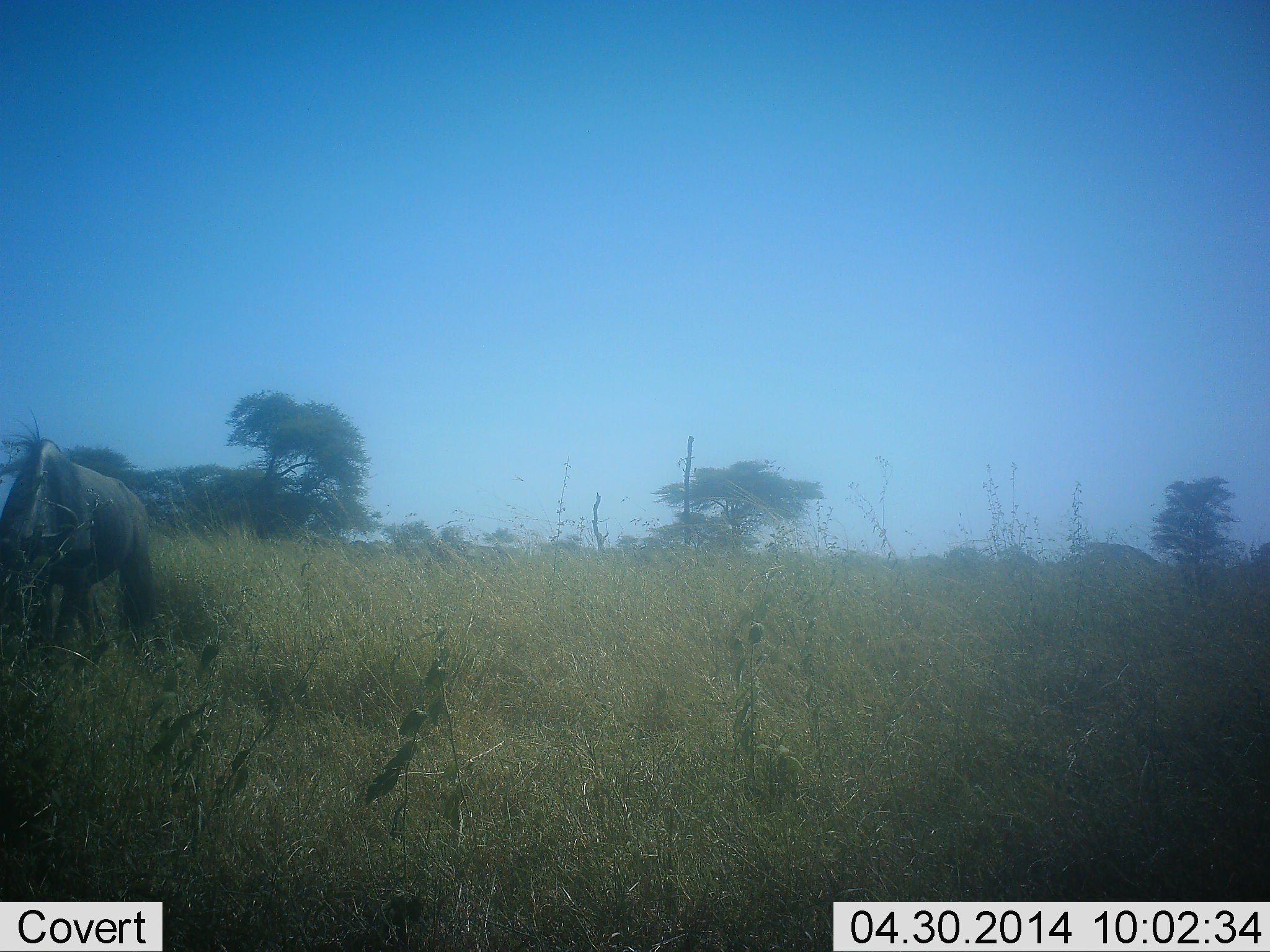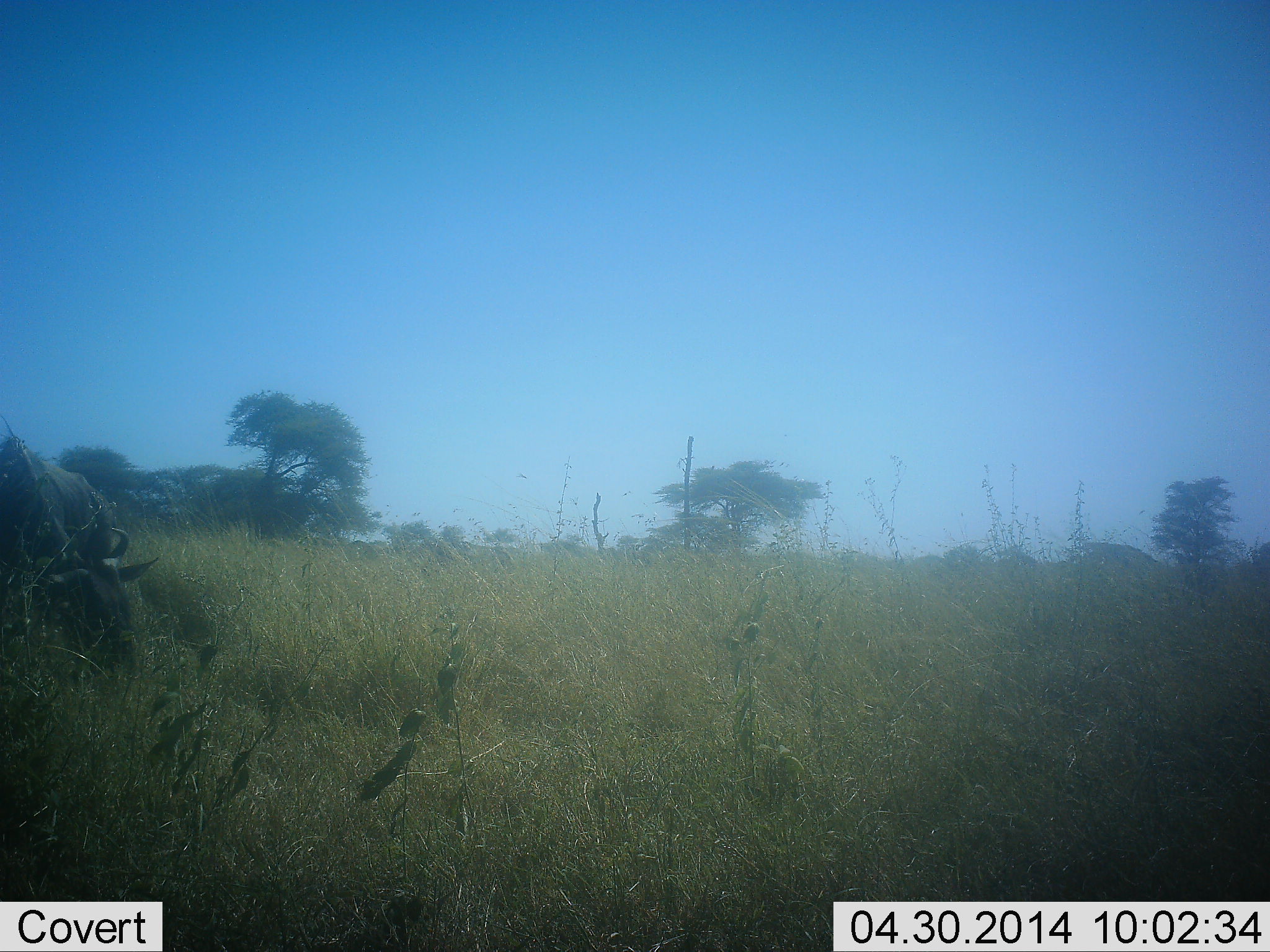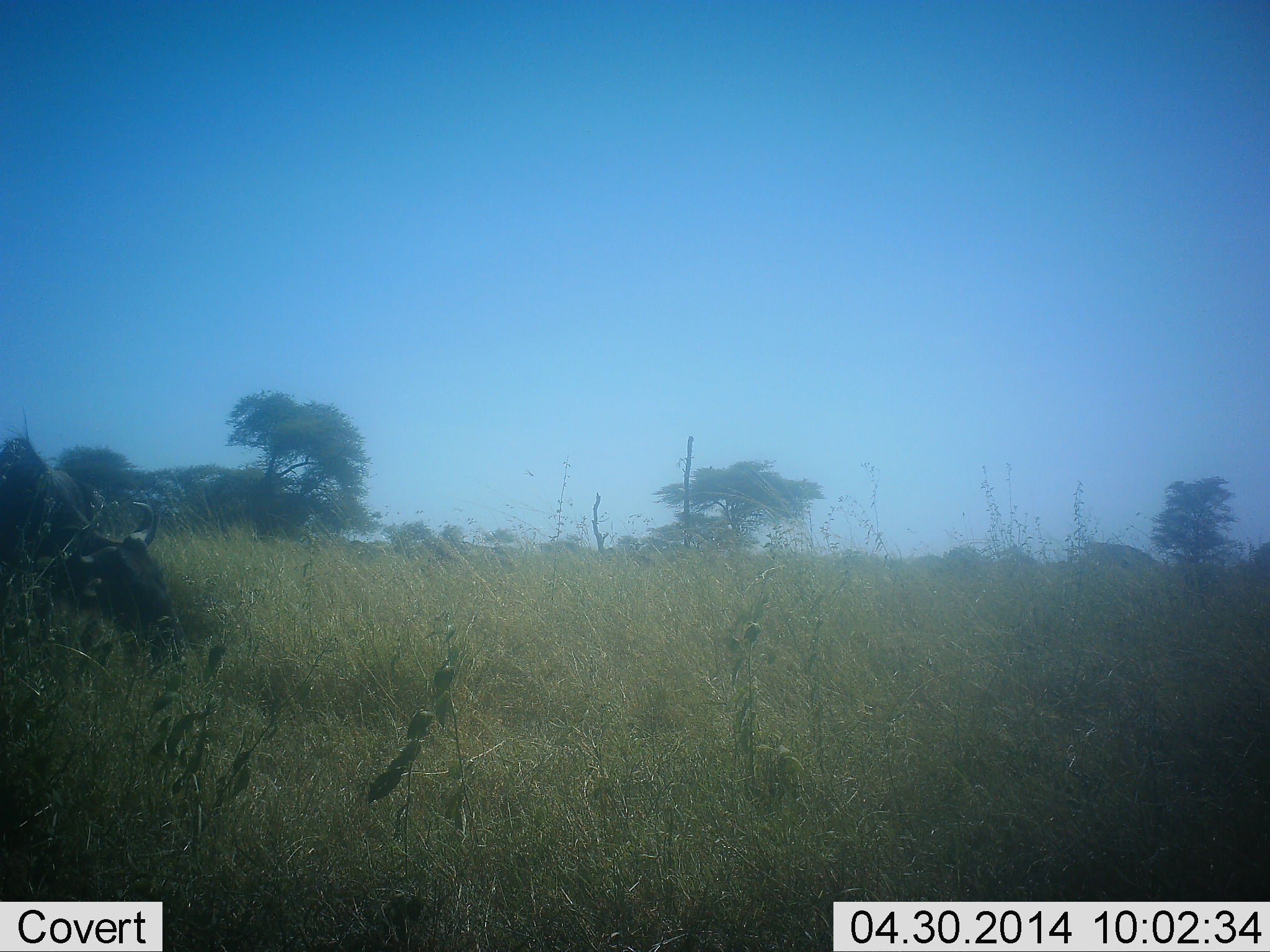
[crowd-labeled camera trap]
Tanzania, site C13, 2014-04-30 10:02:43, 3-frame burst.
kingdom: Animalia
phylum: Chordata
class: Mammalia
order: Artiodactyla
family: Bovidae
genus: Connochaetes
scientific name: Connochaetes taurinus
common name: blue wildebeest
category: wildebeest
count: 1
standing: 0%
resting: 10%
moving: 10%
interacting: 0%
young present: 0%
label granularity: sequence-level